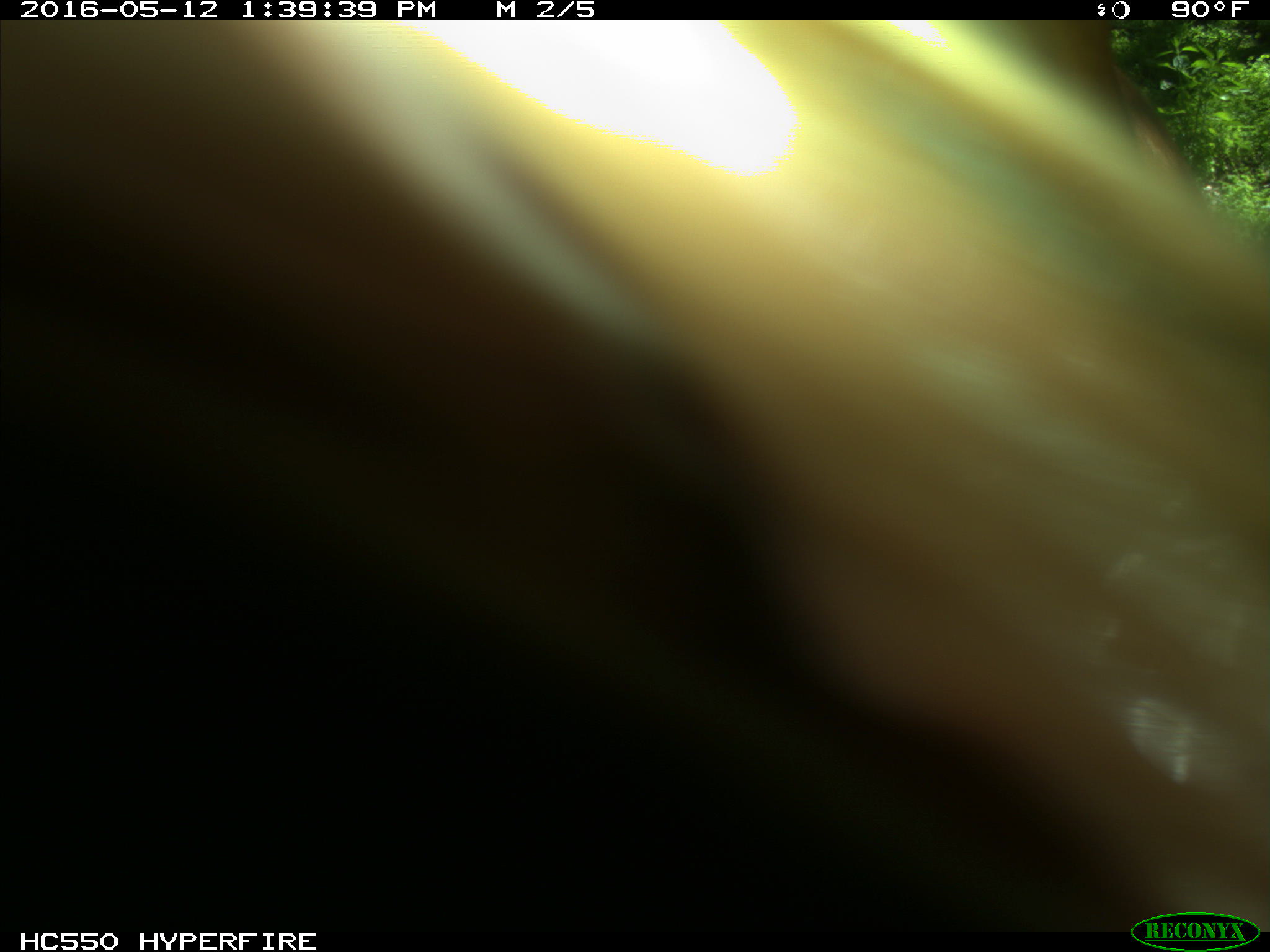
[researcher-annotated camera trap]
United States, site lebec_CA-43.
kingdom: Animalia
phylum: Chordata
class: Mammalia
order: Artiodactyla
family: Bovidae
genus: Bos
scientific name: Bos taurus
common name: domestic cow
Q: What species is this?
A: Bos taurus (domestic cow).